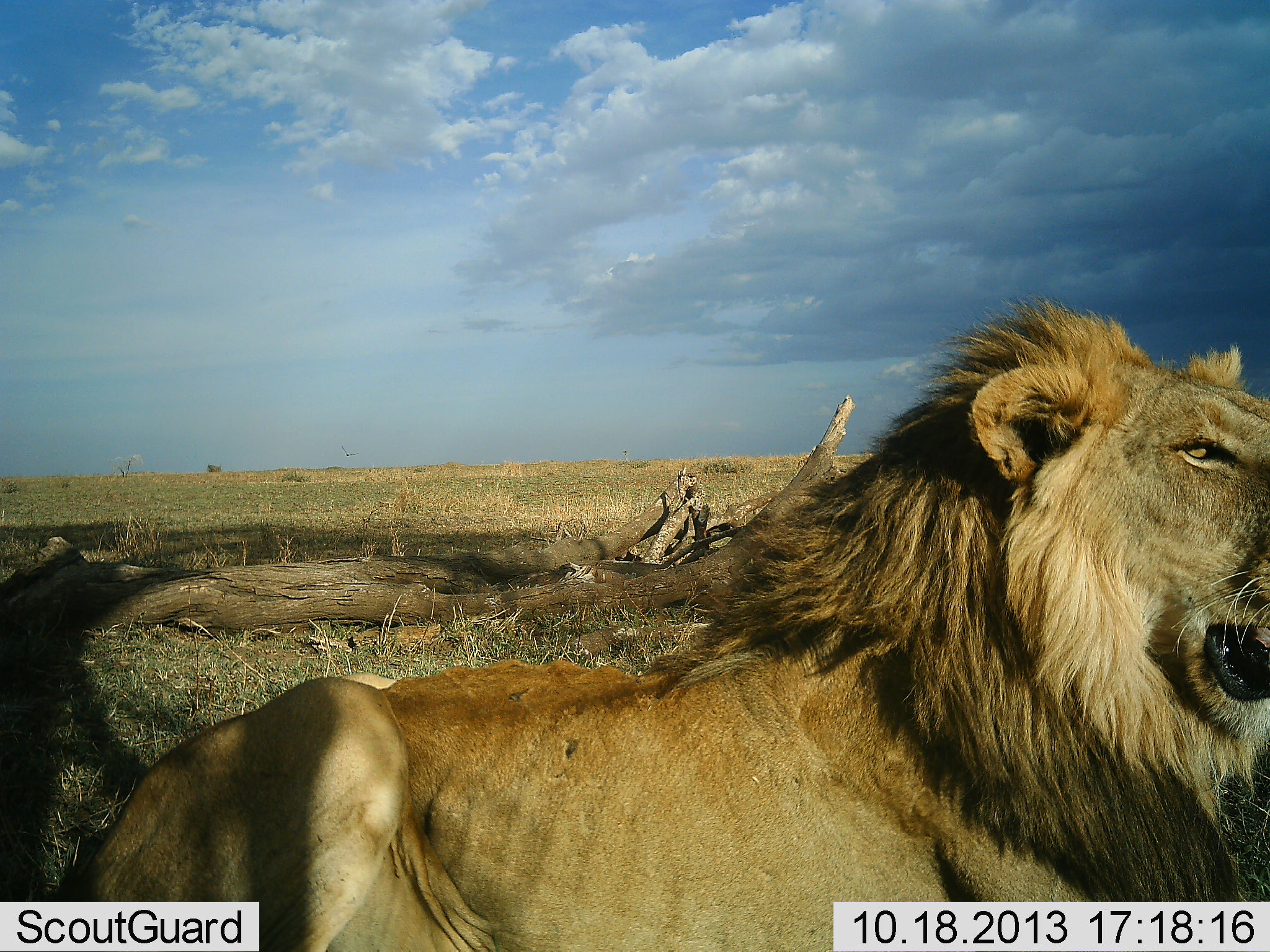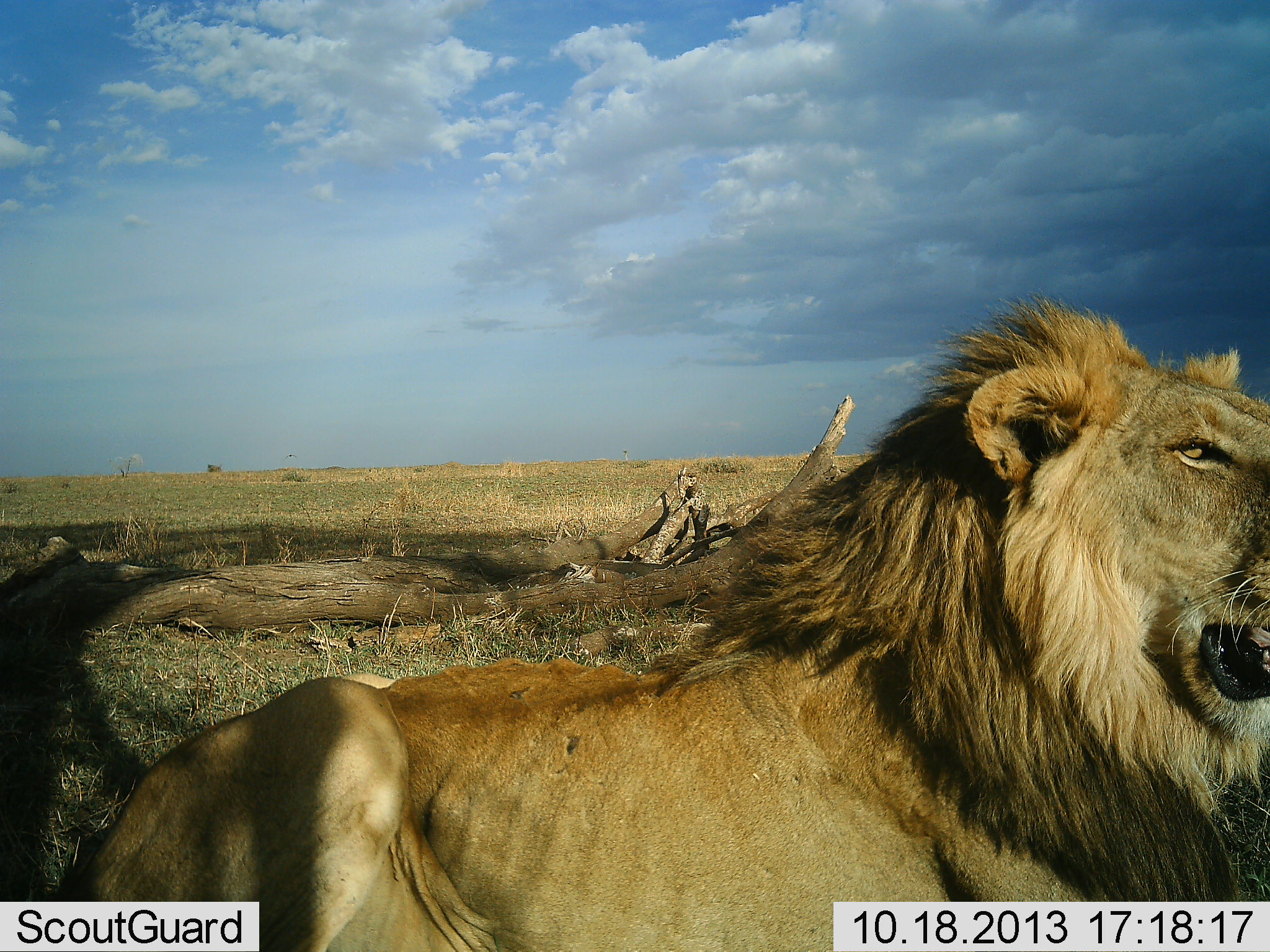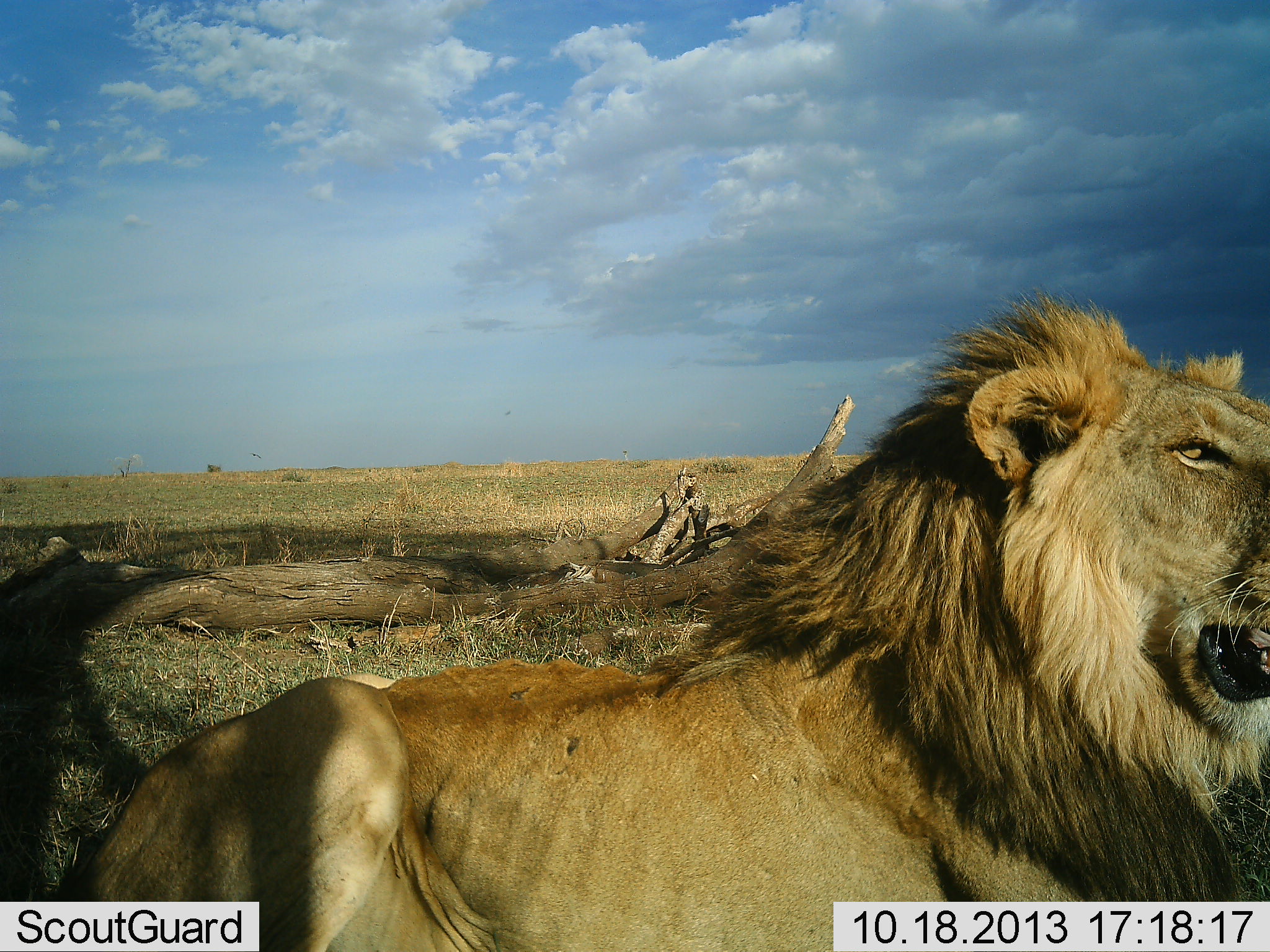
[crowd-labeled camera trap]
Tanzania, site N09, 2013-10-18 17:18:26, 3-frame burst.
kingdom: Animalia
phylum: Chordata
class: Mammalia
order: Carnivora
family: Felidae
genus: Panthera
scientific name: Panthera leo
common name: lion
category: lionmale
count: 1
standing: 18%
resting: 82%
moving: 0%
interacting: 0%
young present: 0%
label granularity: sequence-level